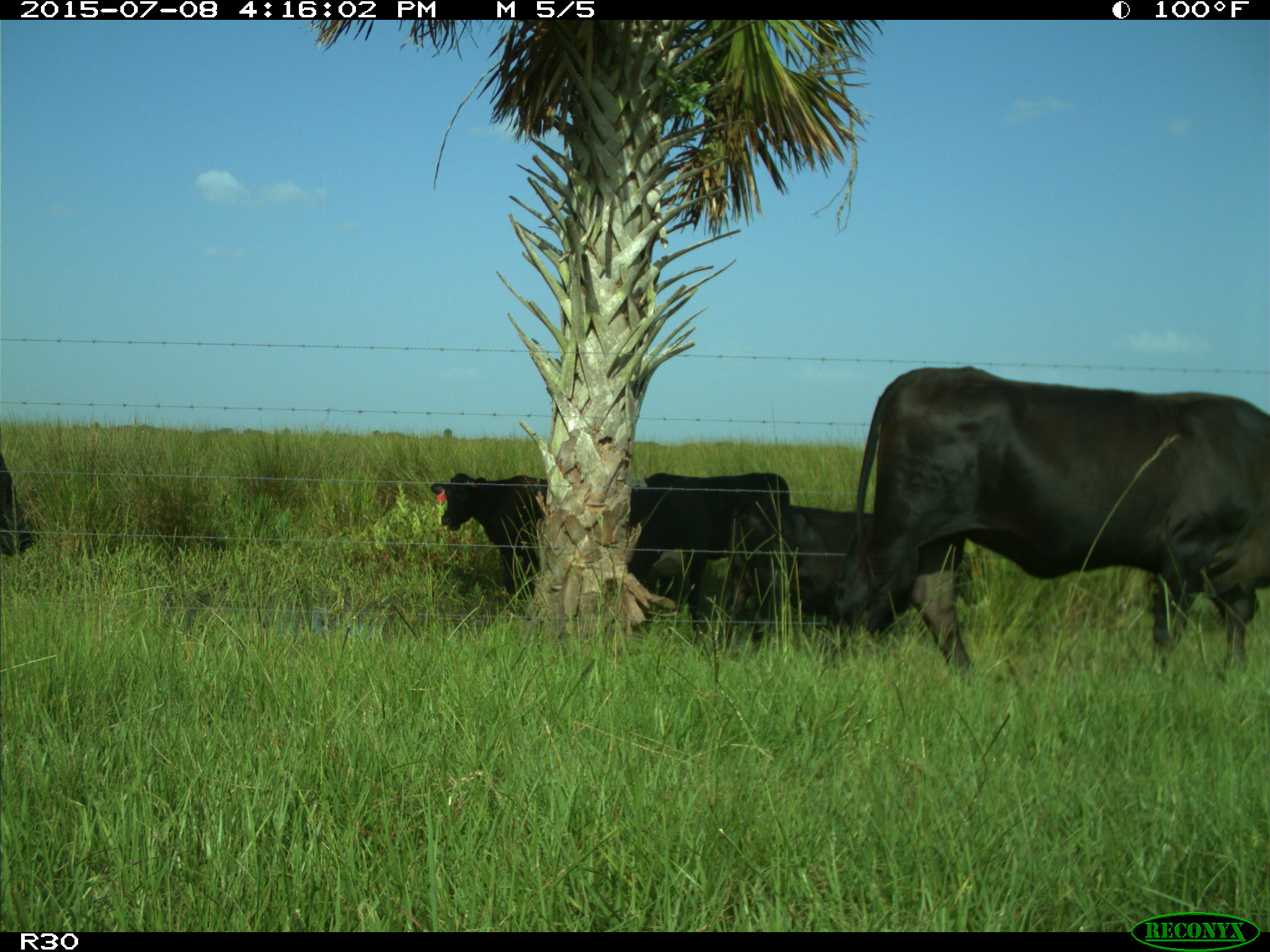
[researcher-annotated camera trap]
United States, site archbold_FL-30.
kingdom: Animalia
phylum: Chordata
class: Mammalia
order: Artiodactyla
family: Bovidae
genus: Bos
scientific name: Bos taurus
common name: domestic cow